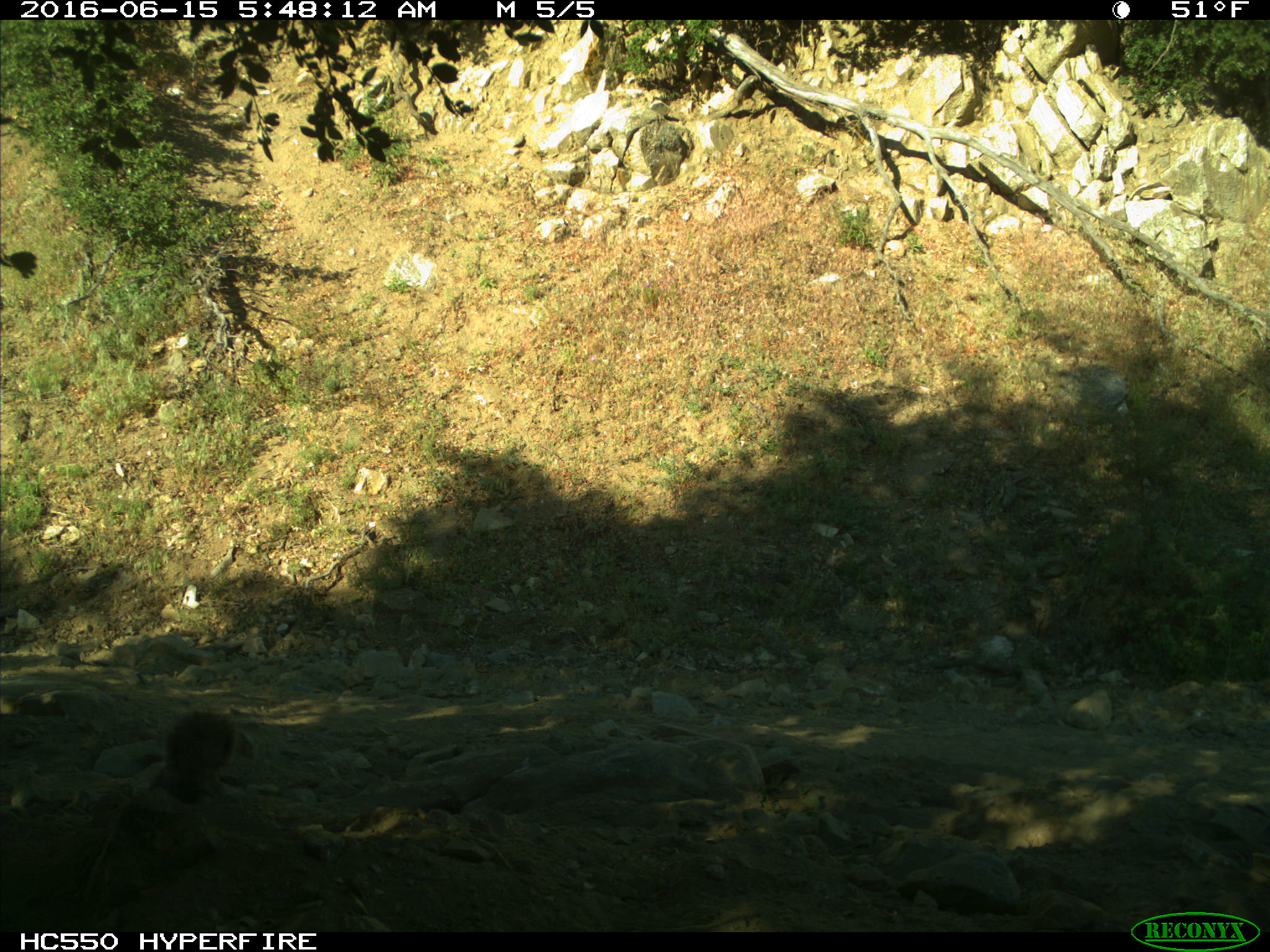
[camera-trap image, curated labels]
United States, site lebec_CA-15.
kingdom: Animalia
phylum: Chordata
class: Mammalia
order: Rodentia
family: Sciuridae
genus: Sciurus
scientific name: Sciurus carolinensis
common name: eastern gray squirrel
Sciurus carolinensis (eastern gray squirrel).